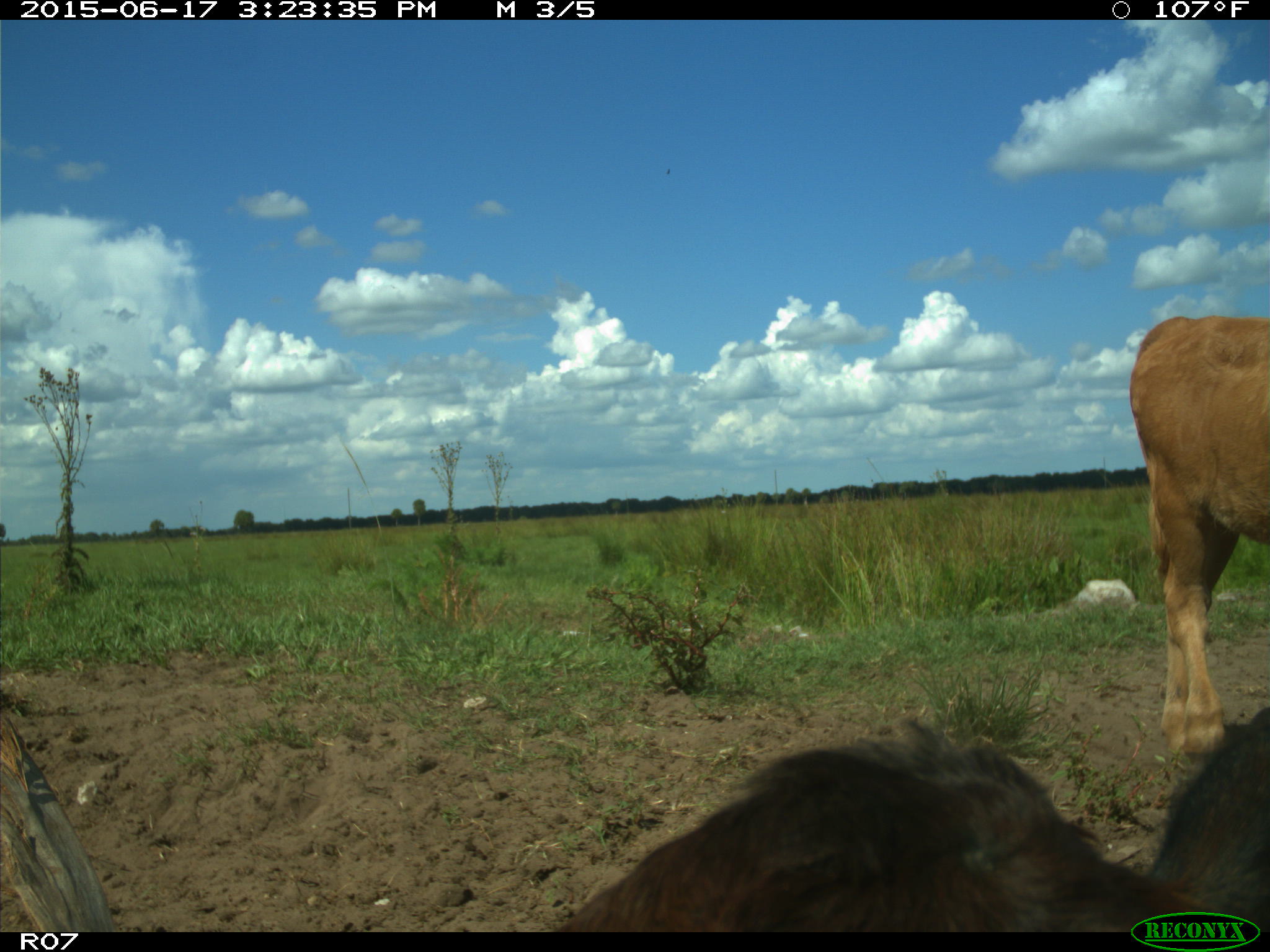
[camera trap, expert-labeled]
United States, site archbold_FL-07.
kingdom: Animalia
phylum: Chordata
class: Mammalia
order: Artiodactyla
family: Bovidae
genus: Bos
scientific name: Bos taurus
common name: domestic cow